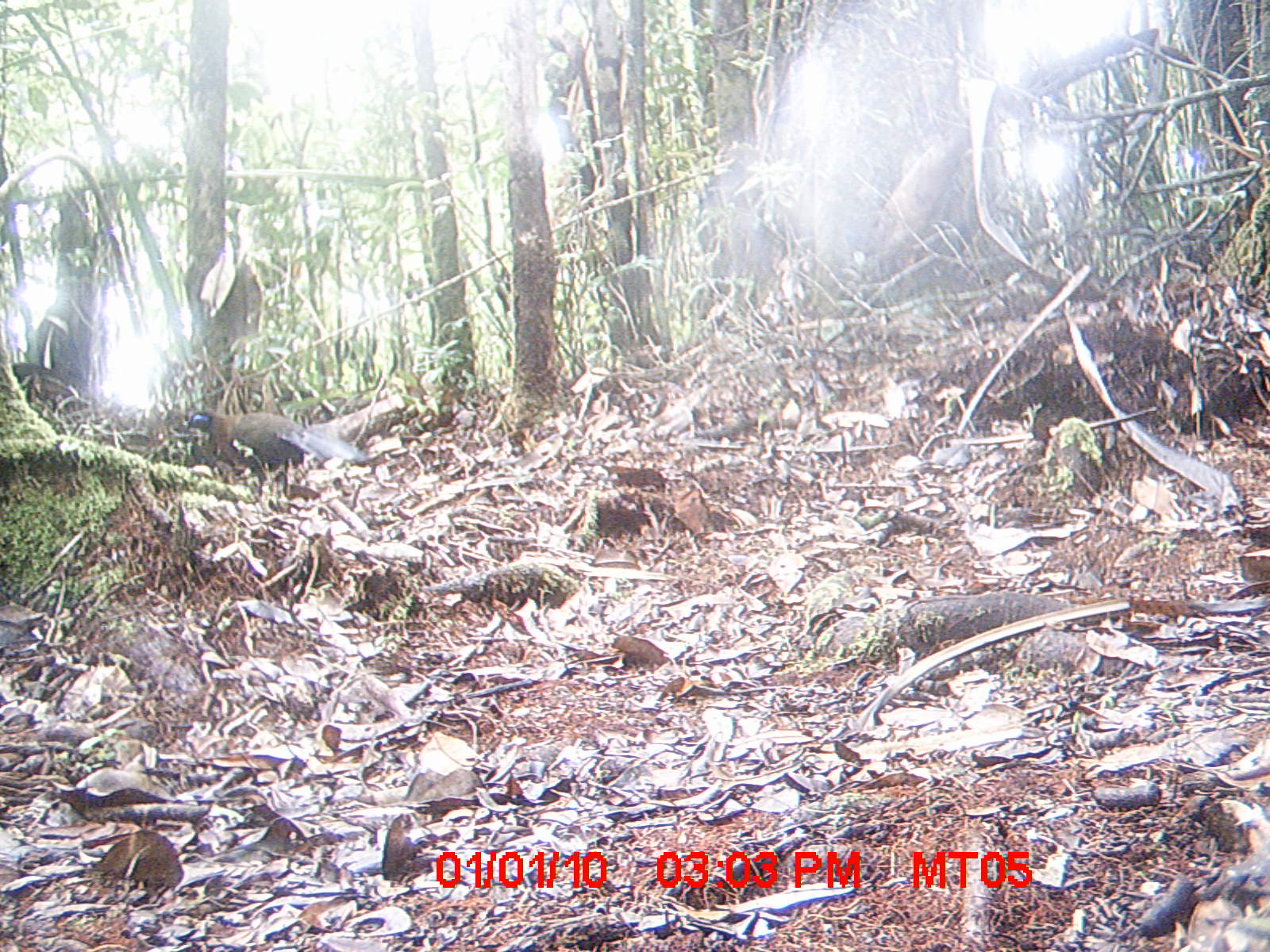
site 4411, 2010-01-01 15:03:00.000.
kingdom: Animalia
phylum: Chordata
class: Aves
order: Cuculiformes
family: Cuculidae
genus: Coua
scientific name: Coua serriana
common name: red-breasted coua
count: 1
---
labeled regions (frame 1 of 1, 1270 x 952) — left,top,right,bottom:
coua serriana: 185,408,368,500